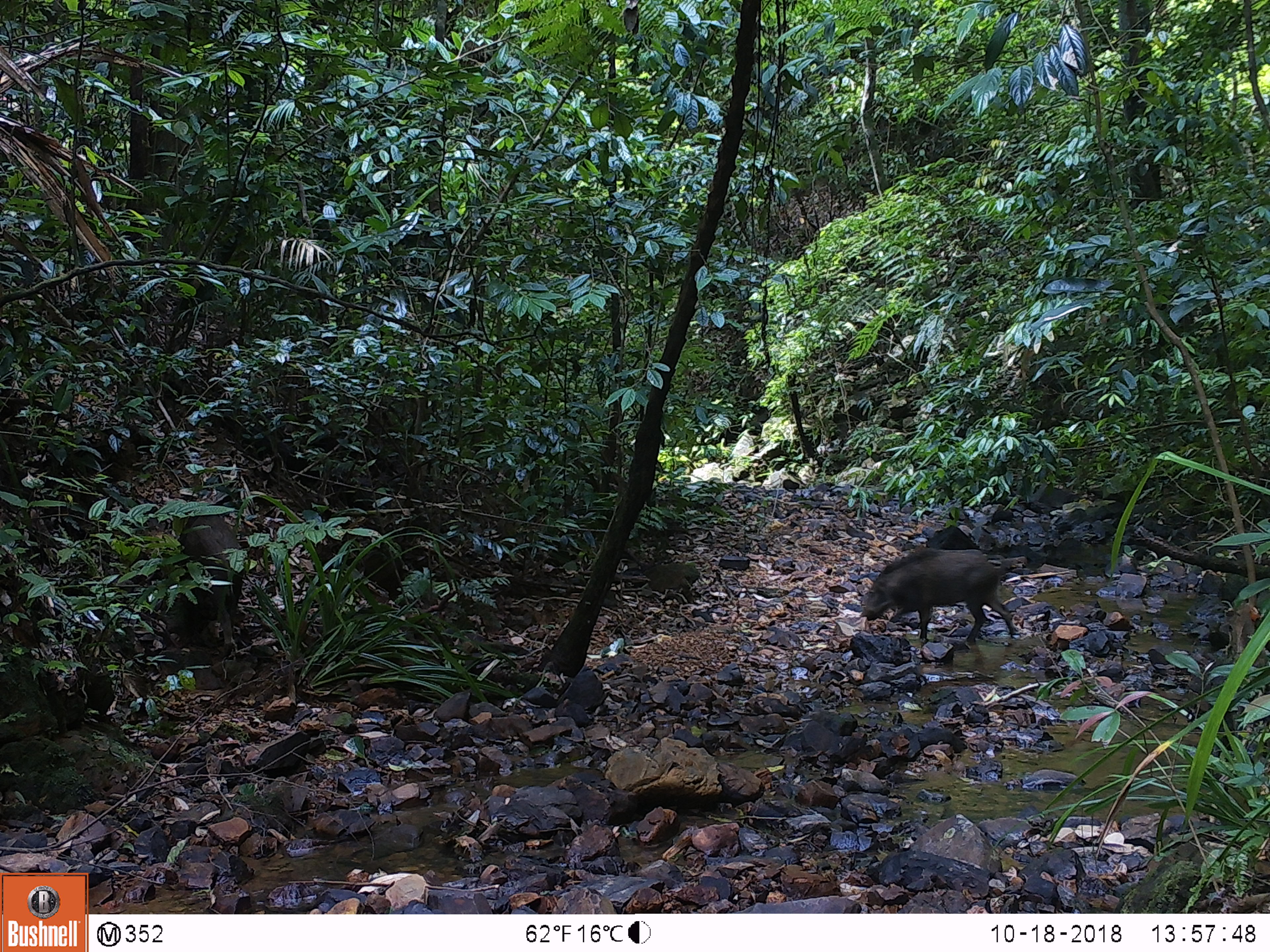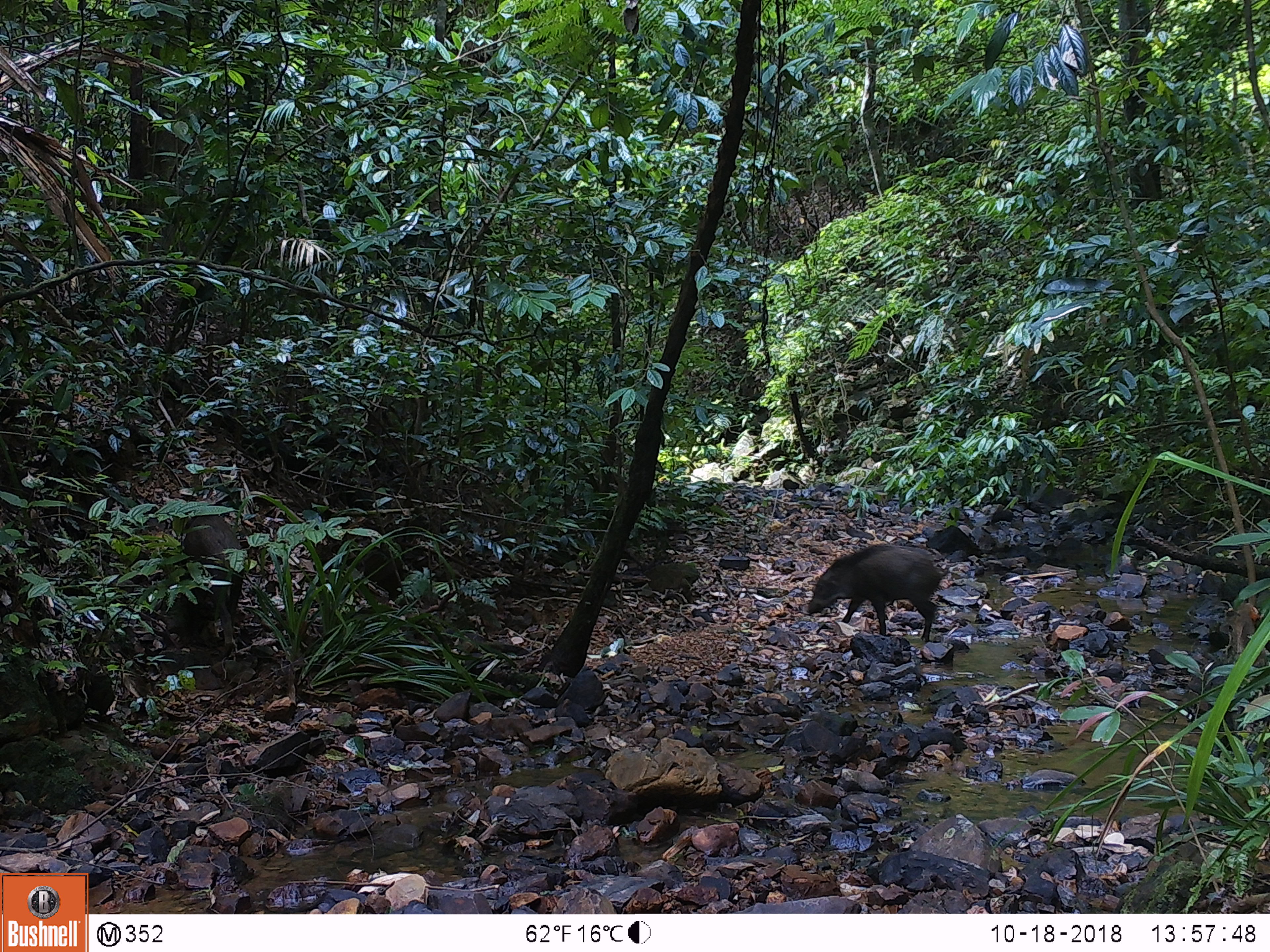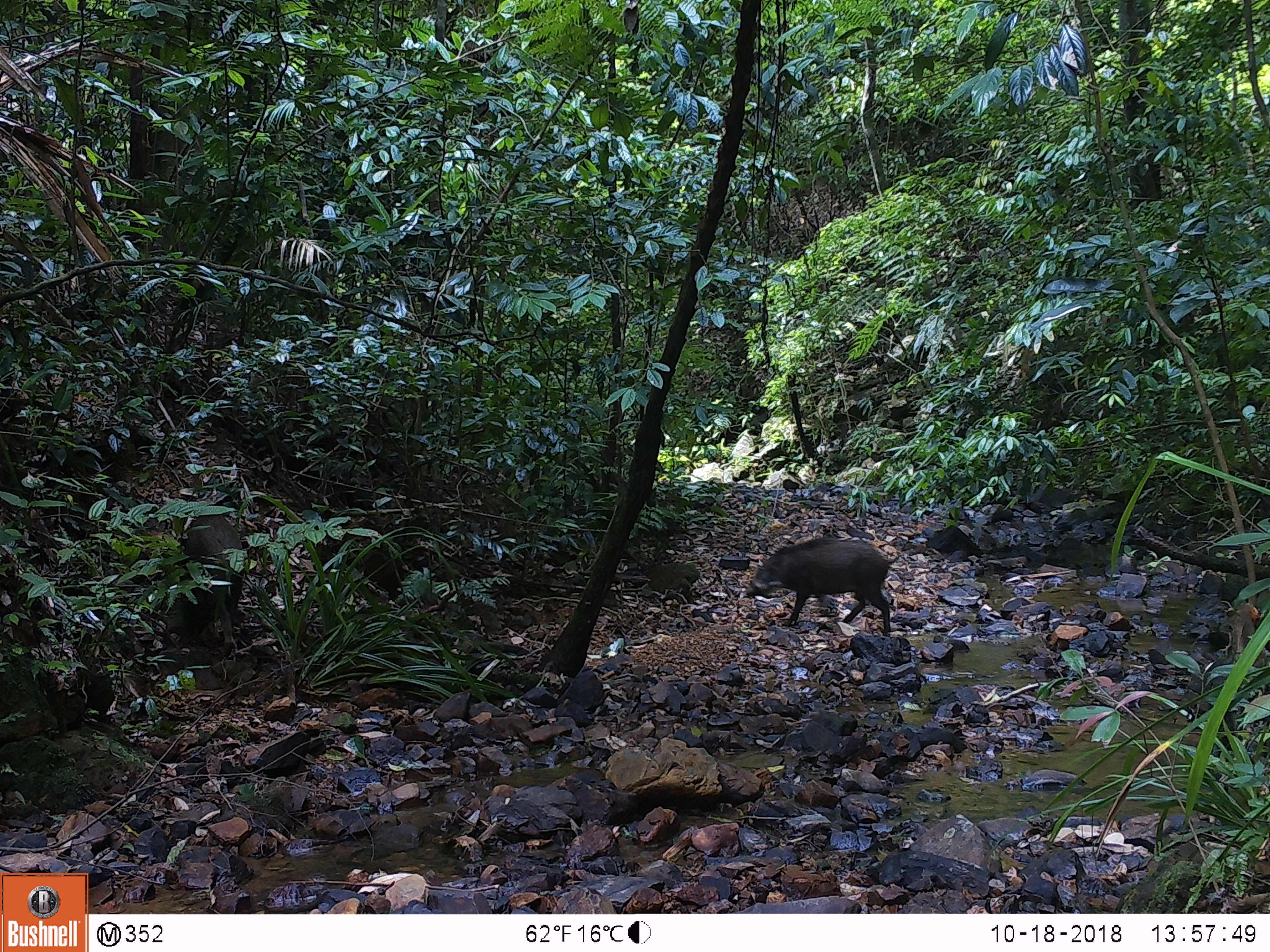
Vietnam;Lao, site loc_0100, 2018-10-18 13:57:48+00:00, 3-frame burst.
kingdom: Animalia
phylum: Chordata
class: Mammalia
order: Artiodactyla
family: Suidae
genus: Sus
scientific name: Sus scrofa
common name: eurasian wild pig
Eurasian wild pig (Sus scrofa). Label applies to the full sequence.